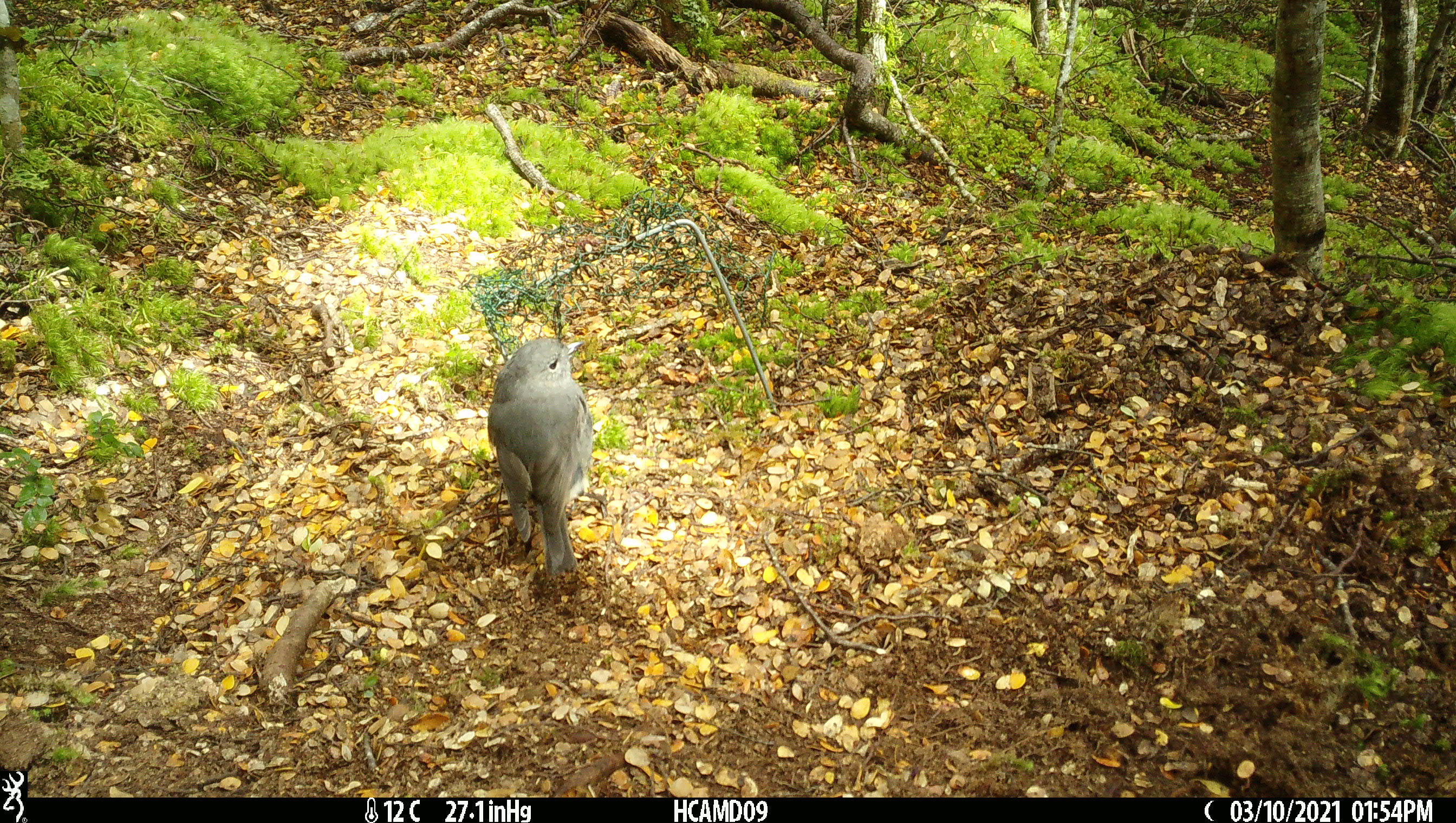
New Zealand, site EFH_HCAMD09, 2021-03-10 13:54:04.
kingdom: Animalia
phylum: Chordata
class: Aves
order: Passeriformes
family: Petroicidae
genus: Petroica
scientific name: Petroica australis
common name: new zealand robin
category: robin